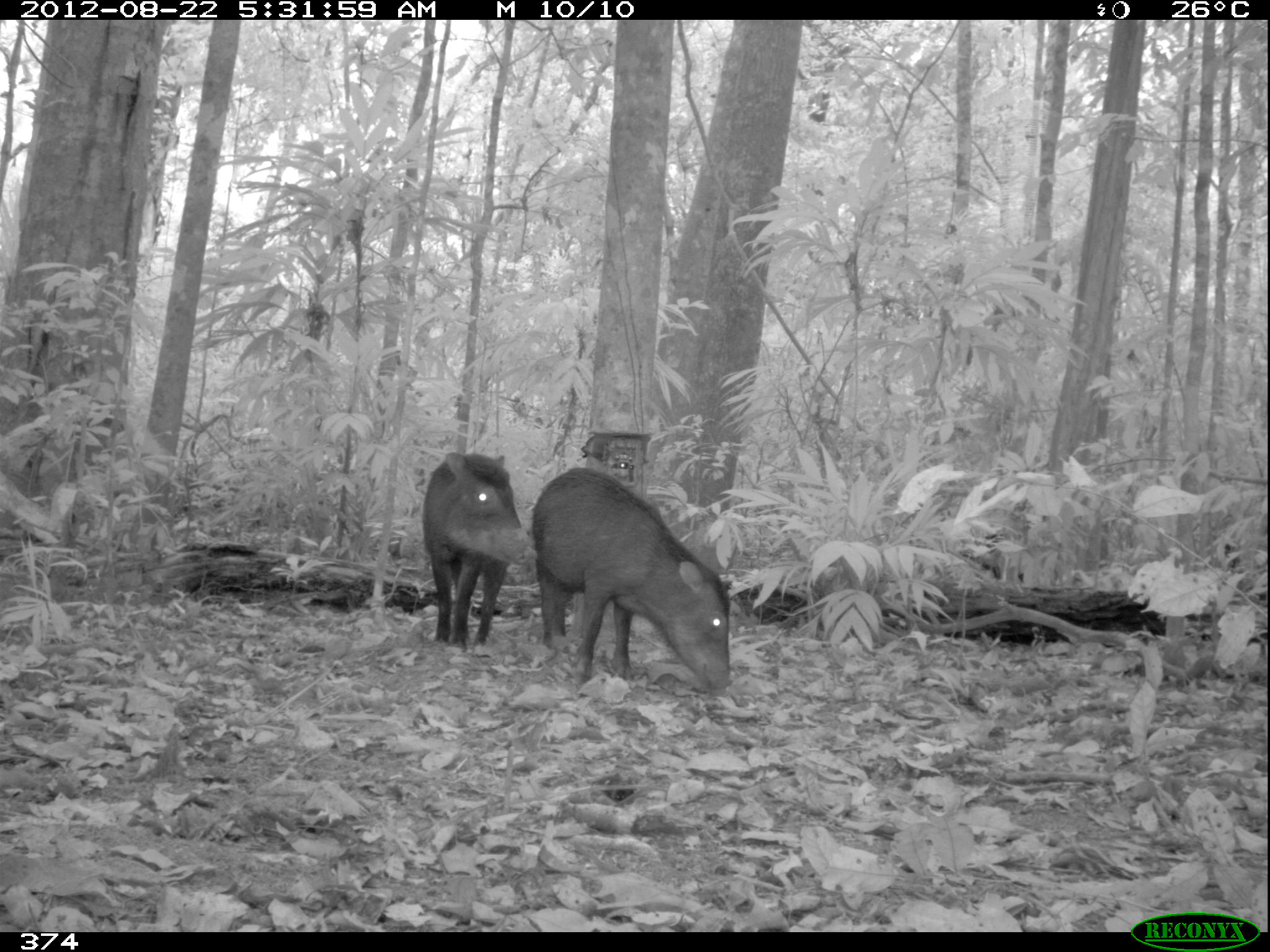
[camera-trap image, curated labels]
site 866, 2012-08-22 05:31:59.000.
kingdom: Animalia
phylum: Chordata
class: Mammalia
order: Artiodactyla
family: Tayassuidae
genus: Tayassu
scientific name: Tayassu pecari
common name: white-lipped peccary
Tayassu pecari (white-lipped peccary).